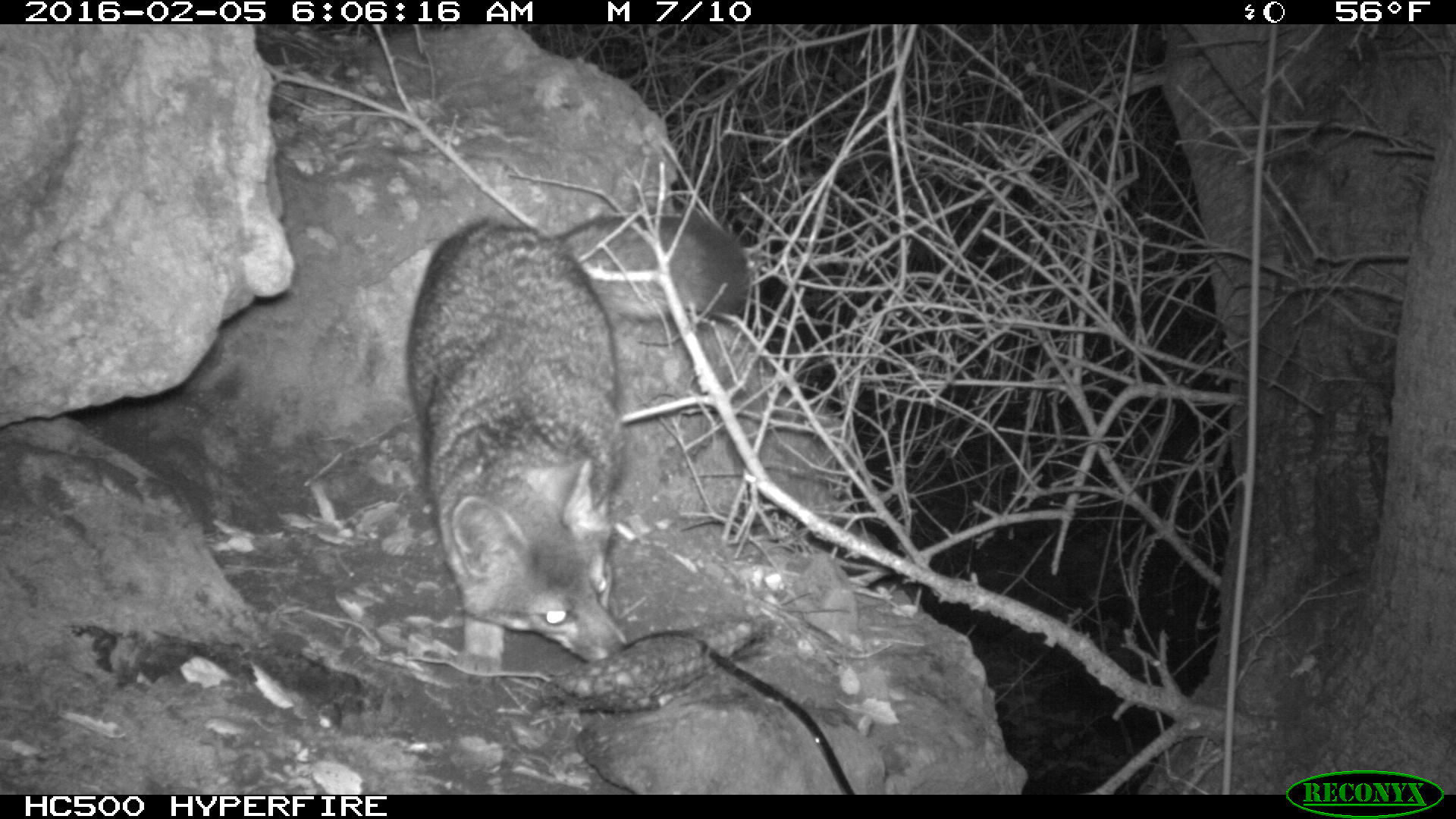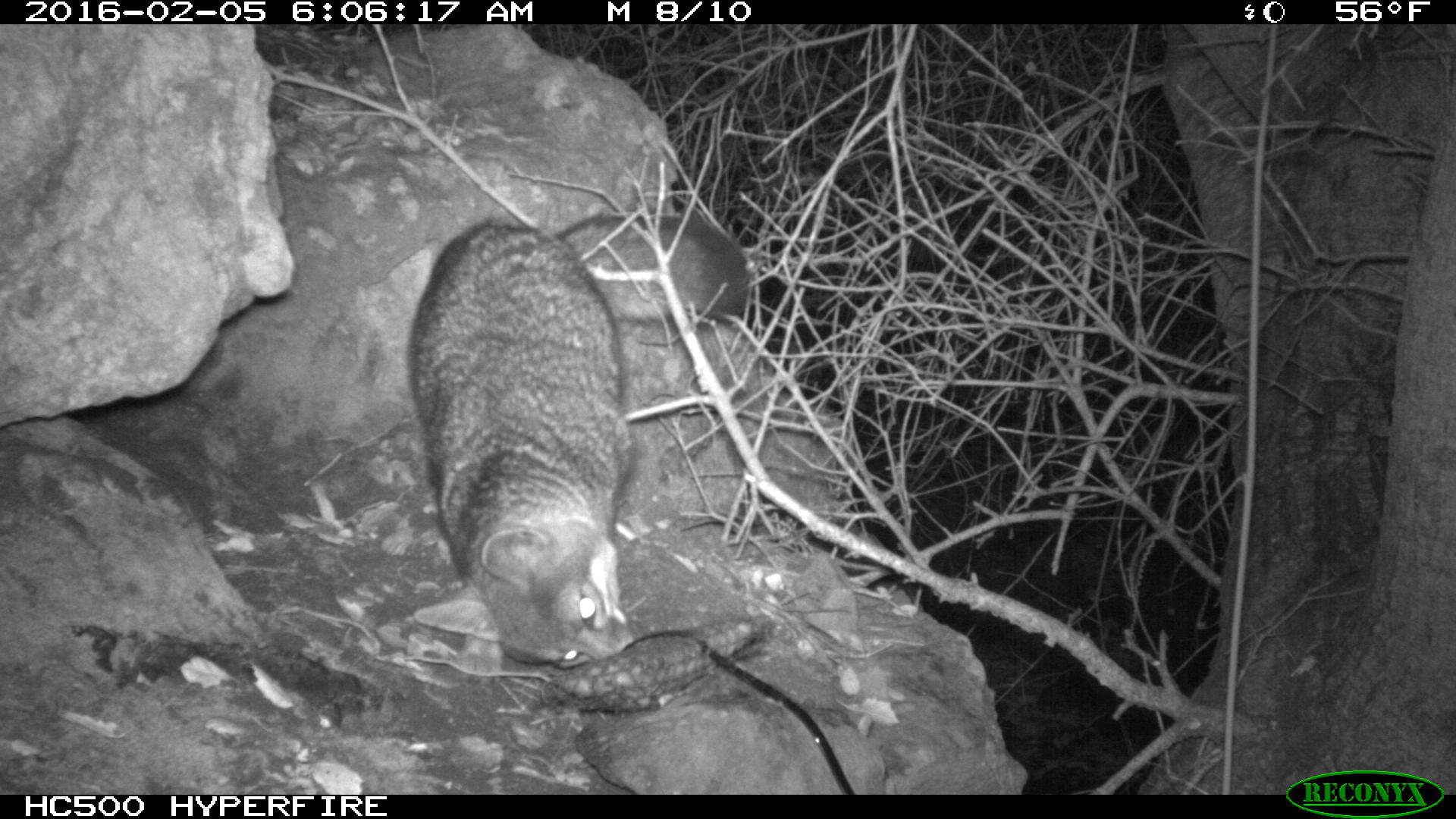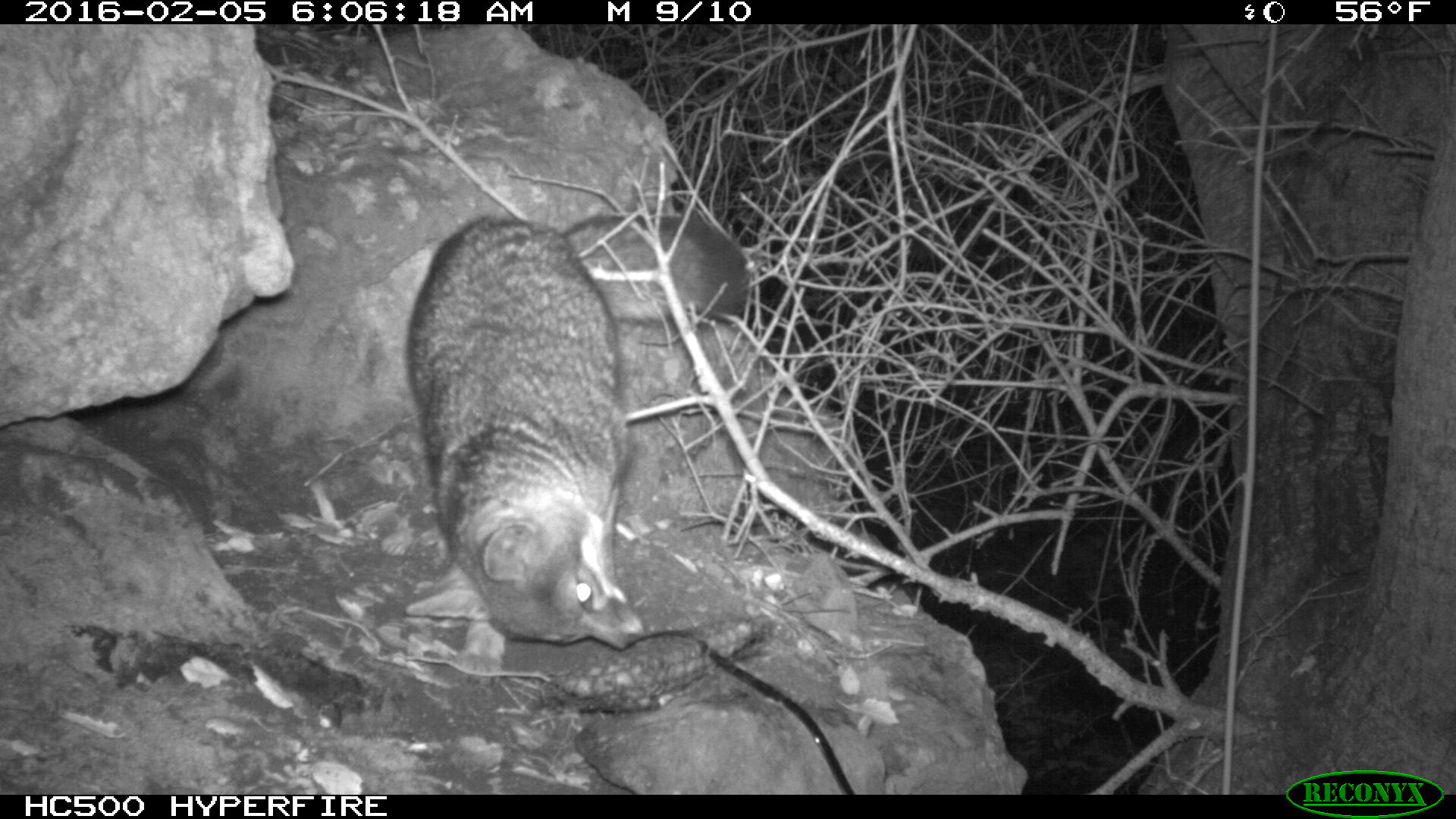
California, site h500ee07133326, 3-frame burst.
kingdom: Animalia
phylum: Chordata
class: Mammalia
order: Carnivora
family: Canidae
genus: Urocyon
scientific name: Urocyon littoralis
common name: island fox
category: fox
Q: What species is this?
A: Fox (island fox) (Urocyon littoralis).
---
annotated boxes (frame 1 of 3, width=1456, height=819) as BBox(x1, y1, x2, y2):
fox: BBox(409, 209, 746, 686)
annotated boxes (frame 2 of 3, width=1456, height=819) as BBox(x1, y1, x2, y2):
fox: BBox(407, 214, 761, 668)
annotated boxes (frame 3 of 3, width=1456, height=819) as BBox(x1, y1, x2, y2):
fox: BBox(409, 209, 746, 686)